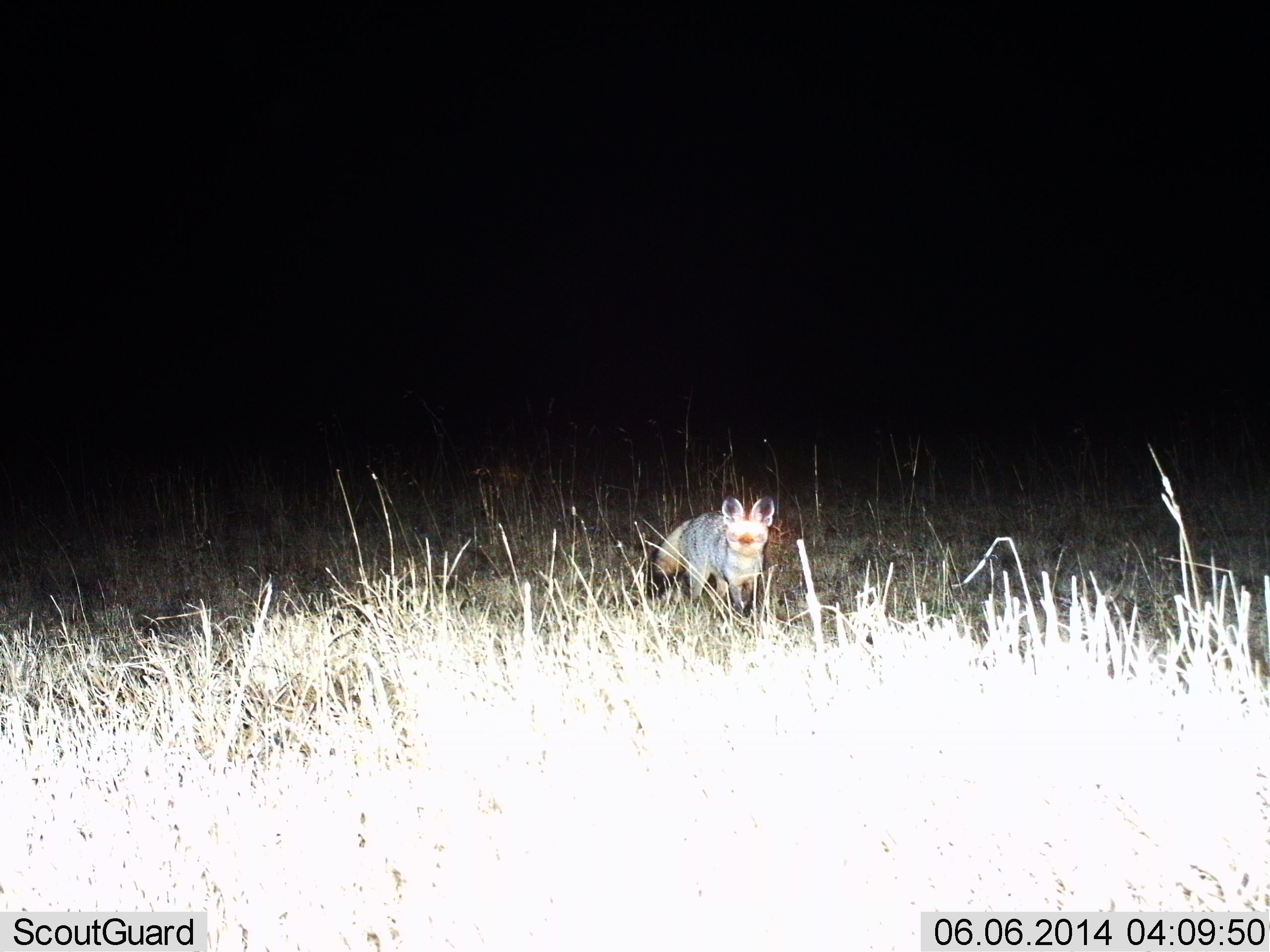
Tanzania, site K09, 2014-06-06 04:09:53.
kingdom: Animalia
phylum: Chordata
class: Mammalia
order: Carnivora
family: Canidae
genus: Otocyon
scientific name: Otocyon megalotis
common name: bat-eared fox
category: batearedfox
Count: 1.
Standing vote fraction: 80%.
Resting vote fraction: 0%.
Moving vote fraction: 20%.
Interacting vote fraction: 0%.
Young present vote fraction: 0%.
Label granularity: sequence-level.